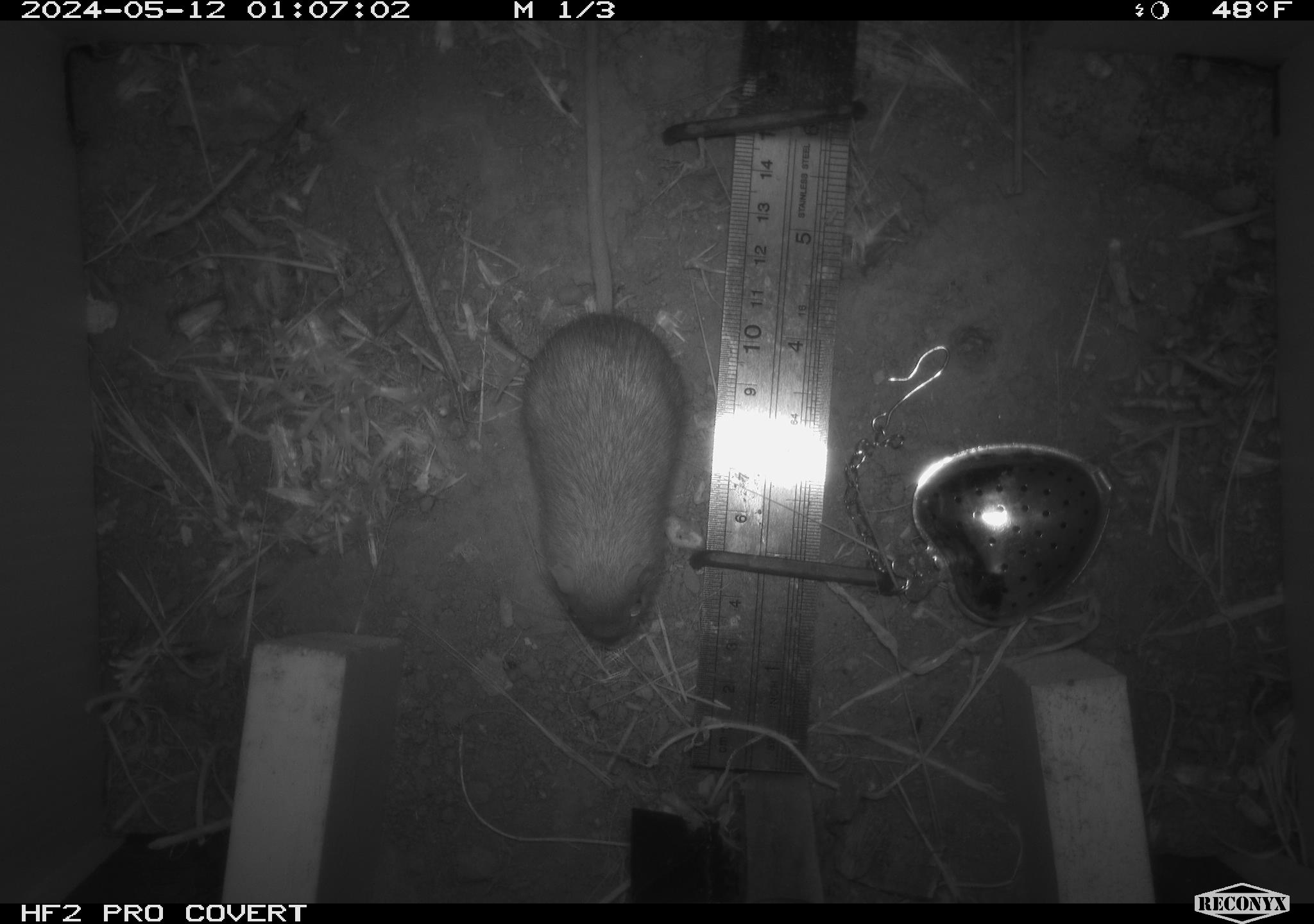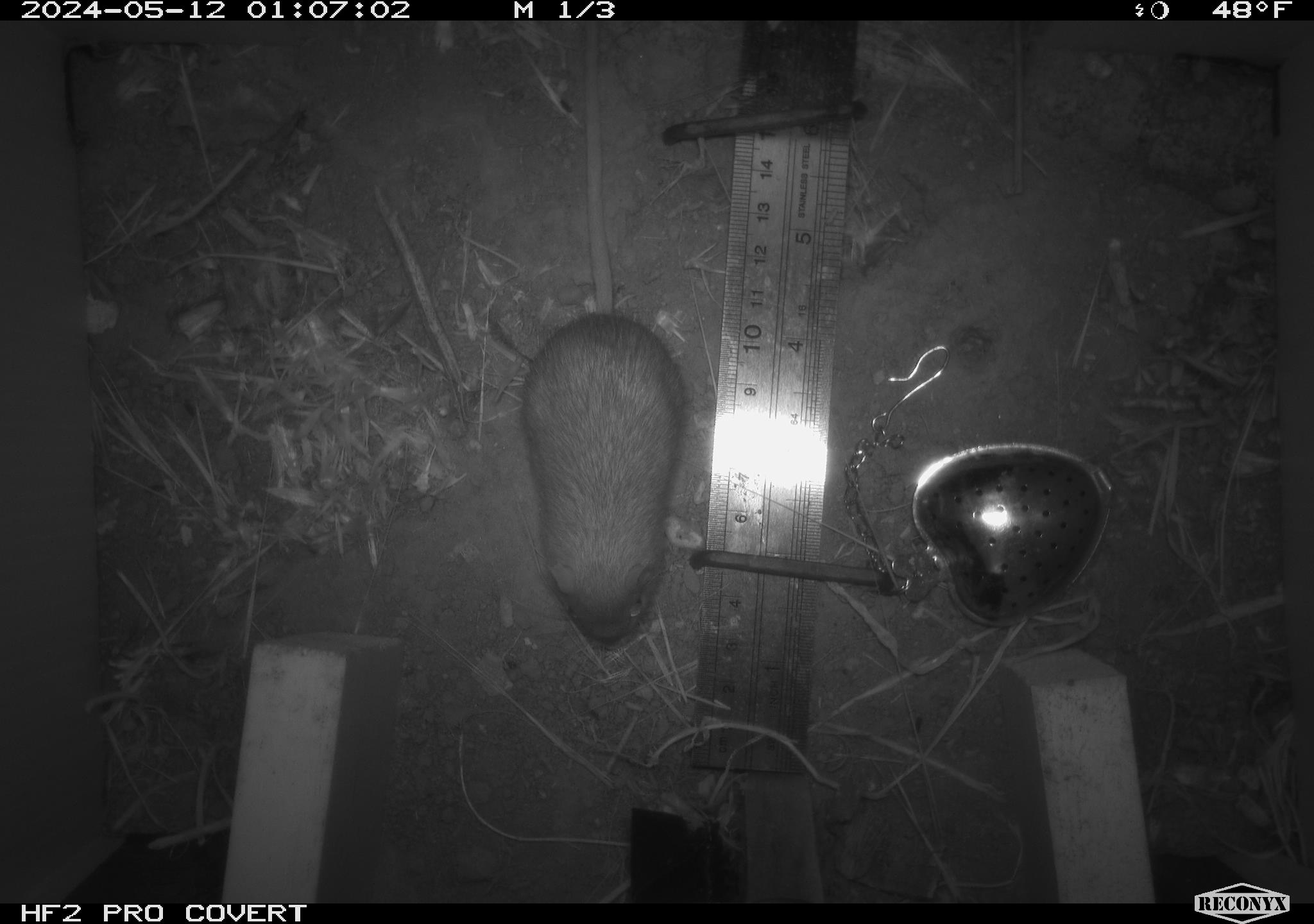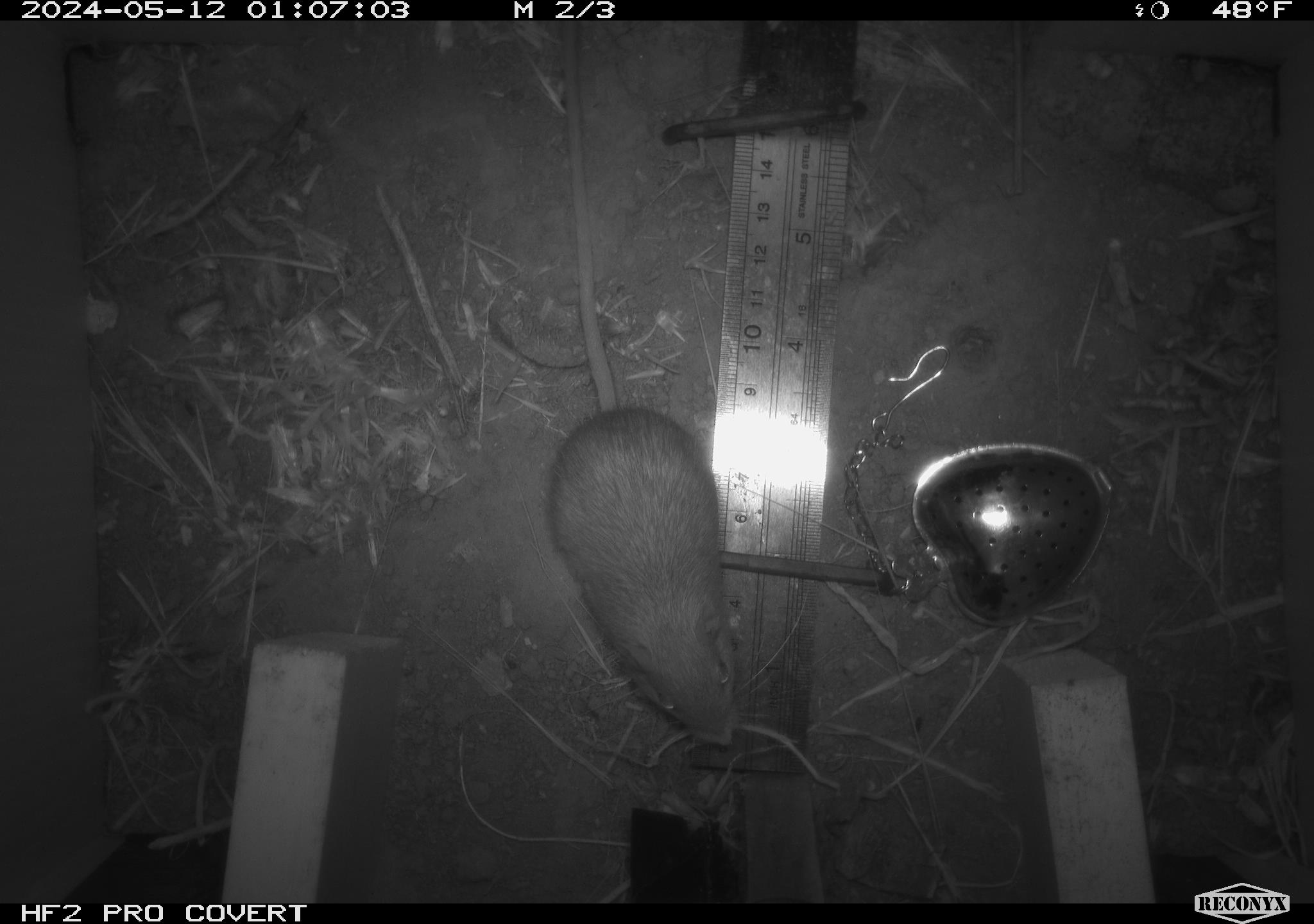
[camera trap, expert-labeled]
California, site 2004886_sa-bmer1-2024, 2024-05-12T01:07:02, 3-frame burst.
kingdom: Animalia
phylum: Chordata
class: Mammalia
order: Rodentia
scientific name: Rodentia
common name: mouse species